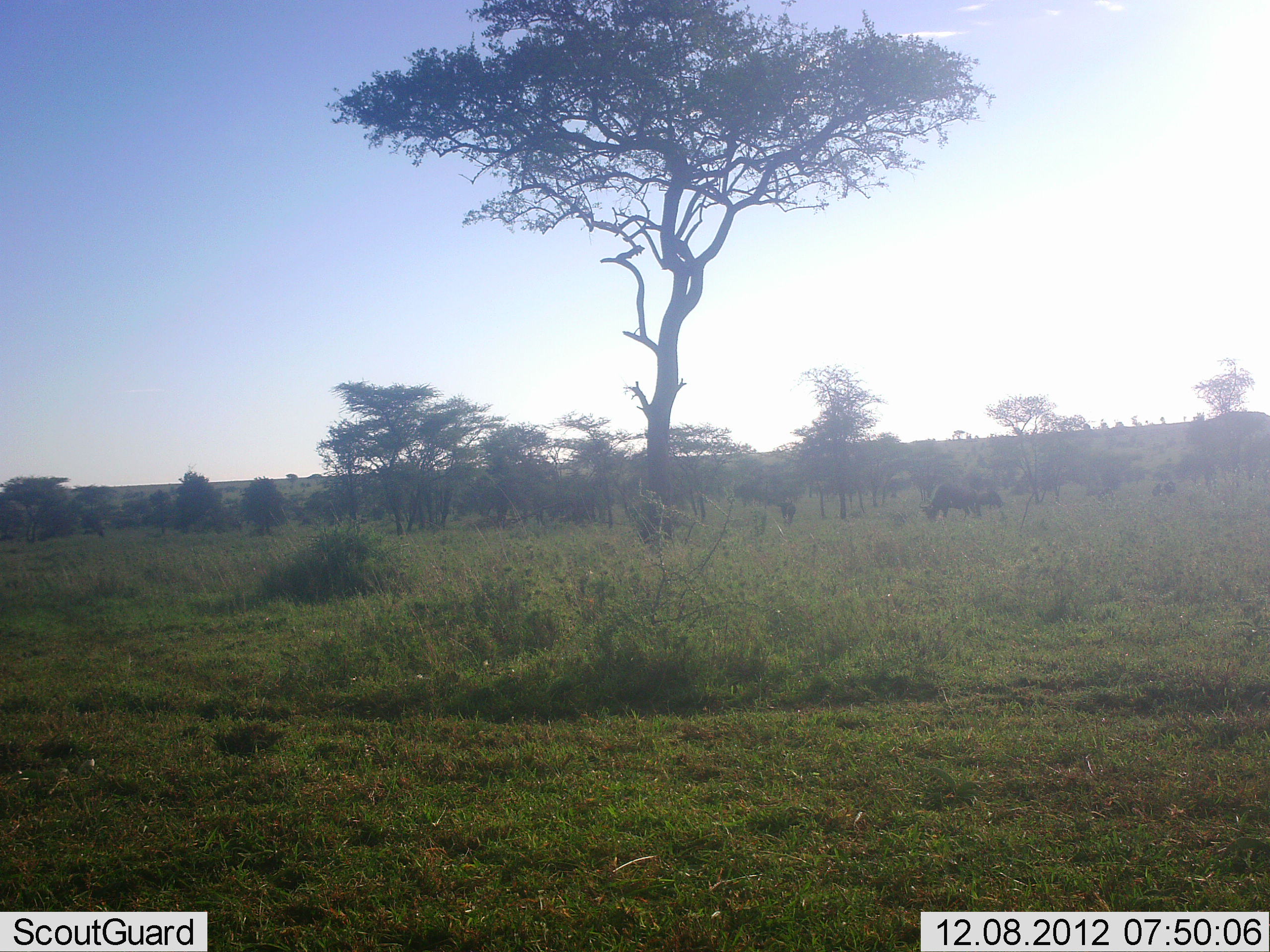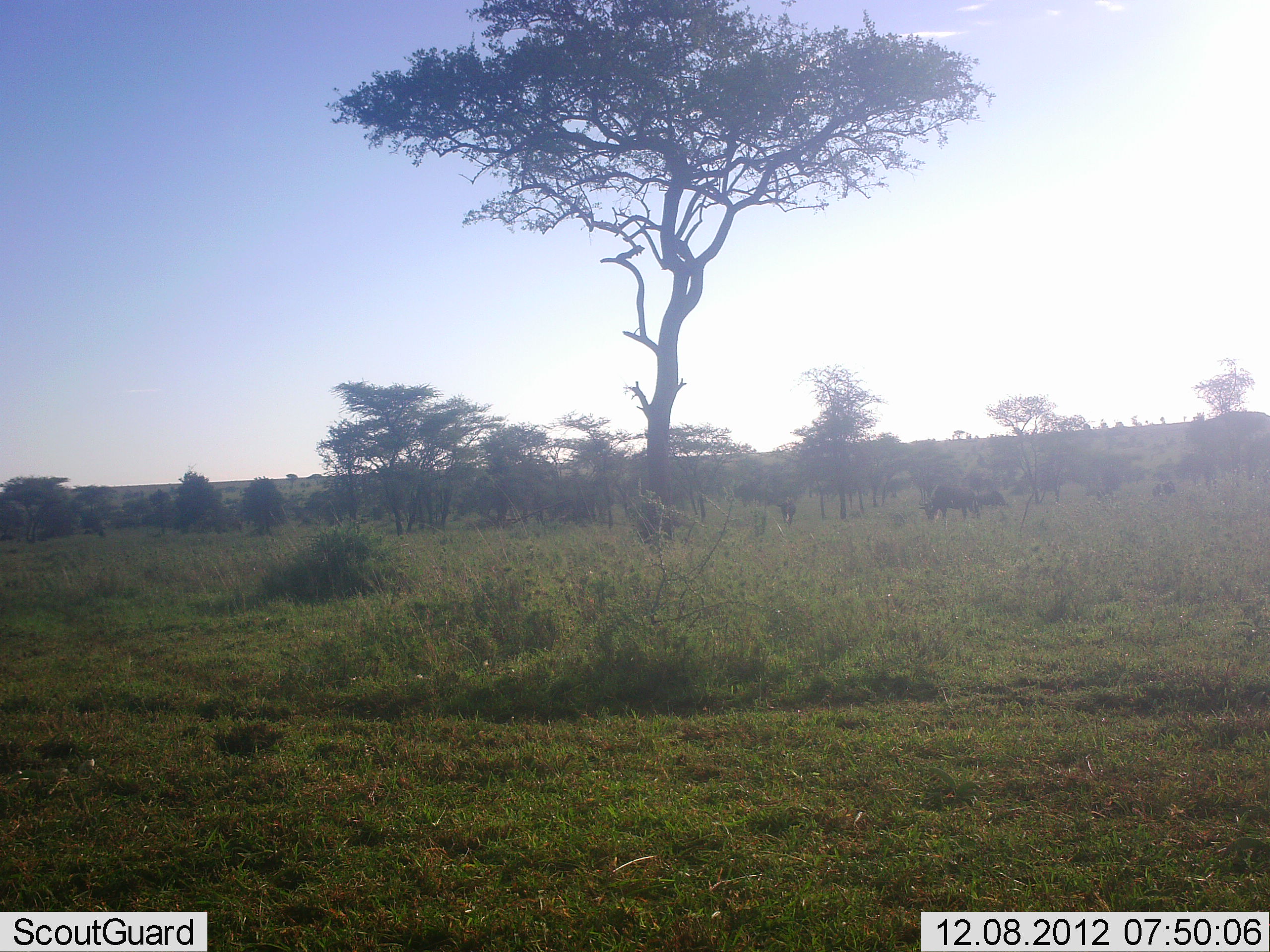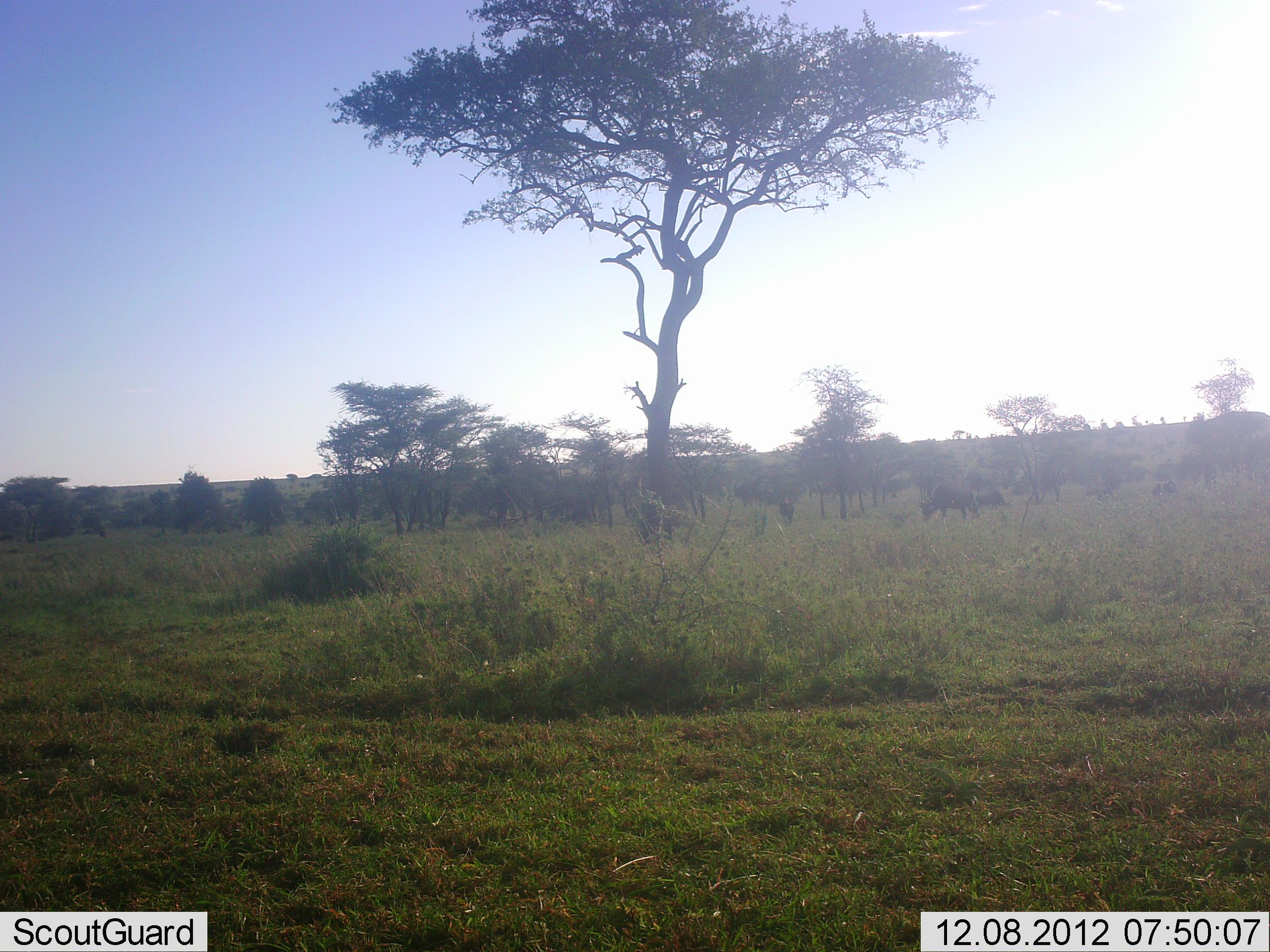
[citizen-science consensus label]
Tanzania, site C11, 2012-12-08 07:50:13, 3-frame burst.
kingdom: Animalia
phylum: Chordata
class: Mammalia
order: Artiodactyla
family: Bovidae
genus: Connochaetes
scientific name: Connochaetes taurinus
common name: blue wildebeest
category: wildebeest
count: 2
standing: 29%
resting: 0%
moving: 14%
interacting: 0%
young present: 0%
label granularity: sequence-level